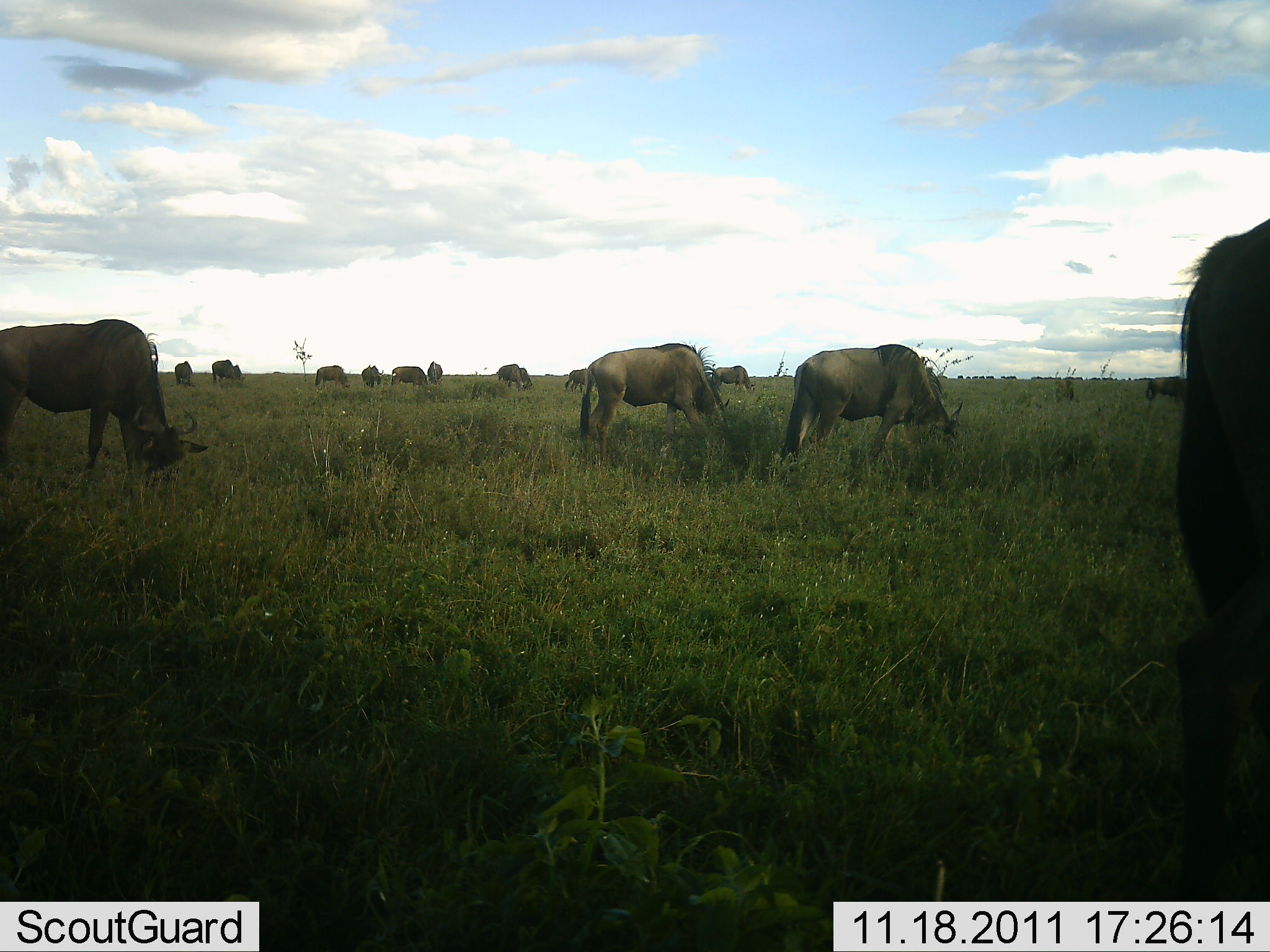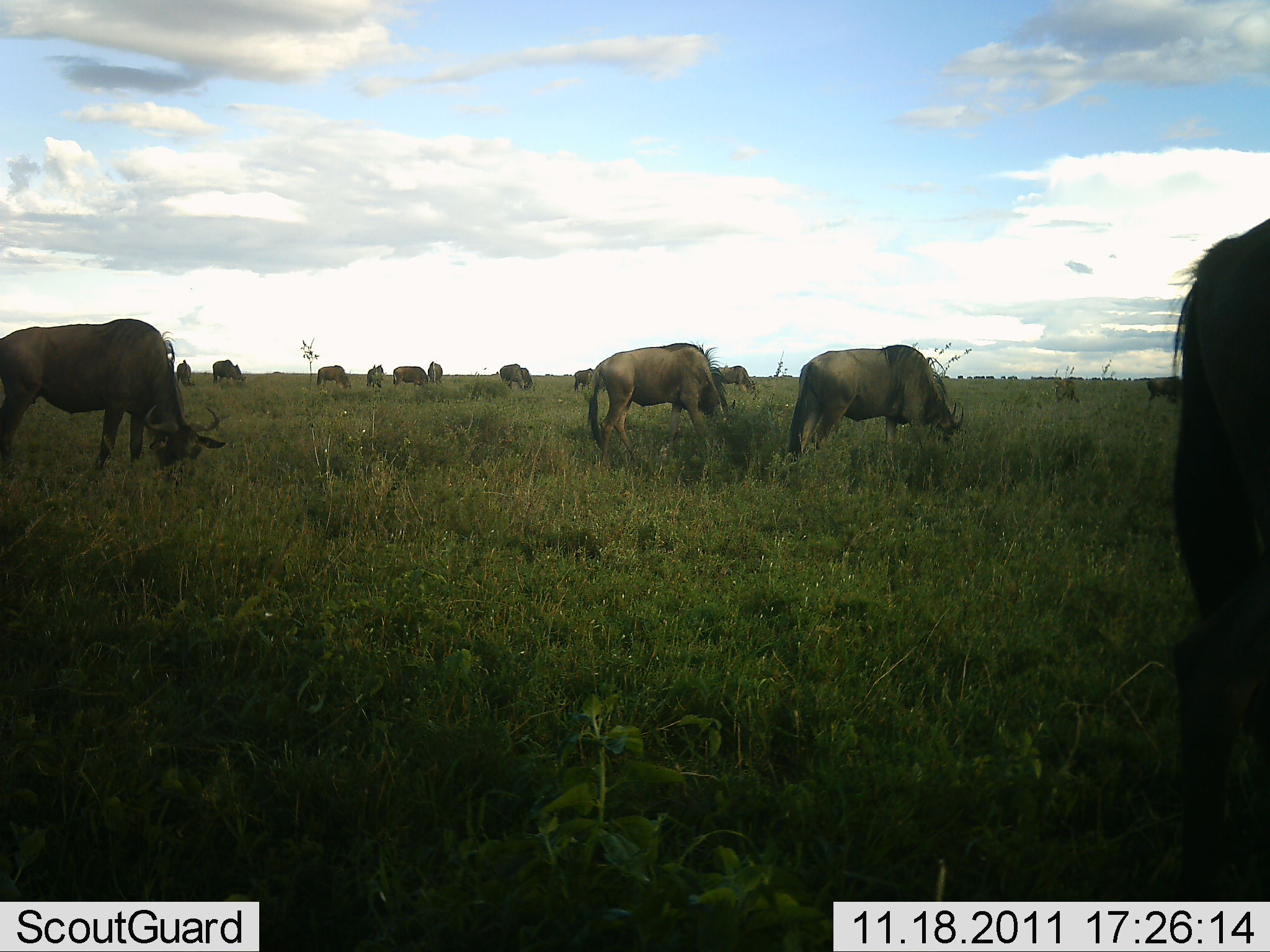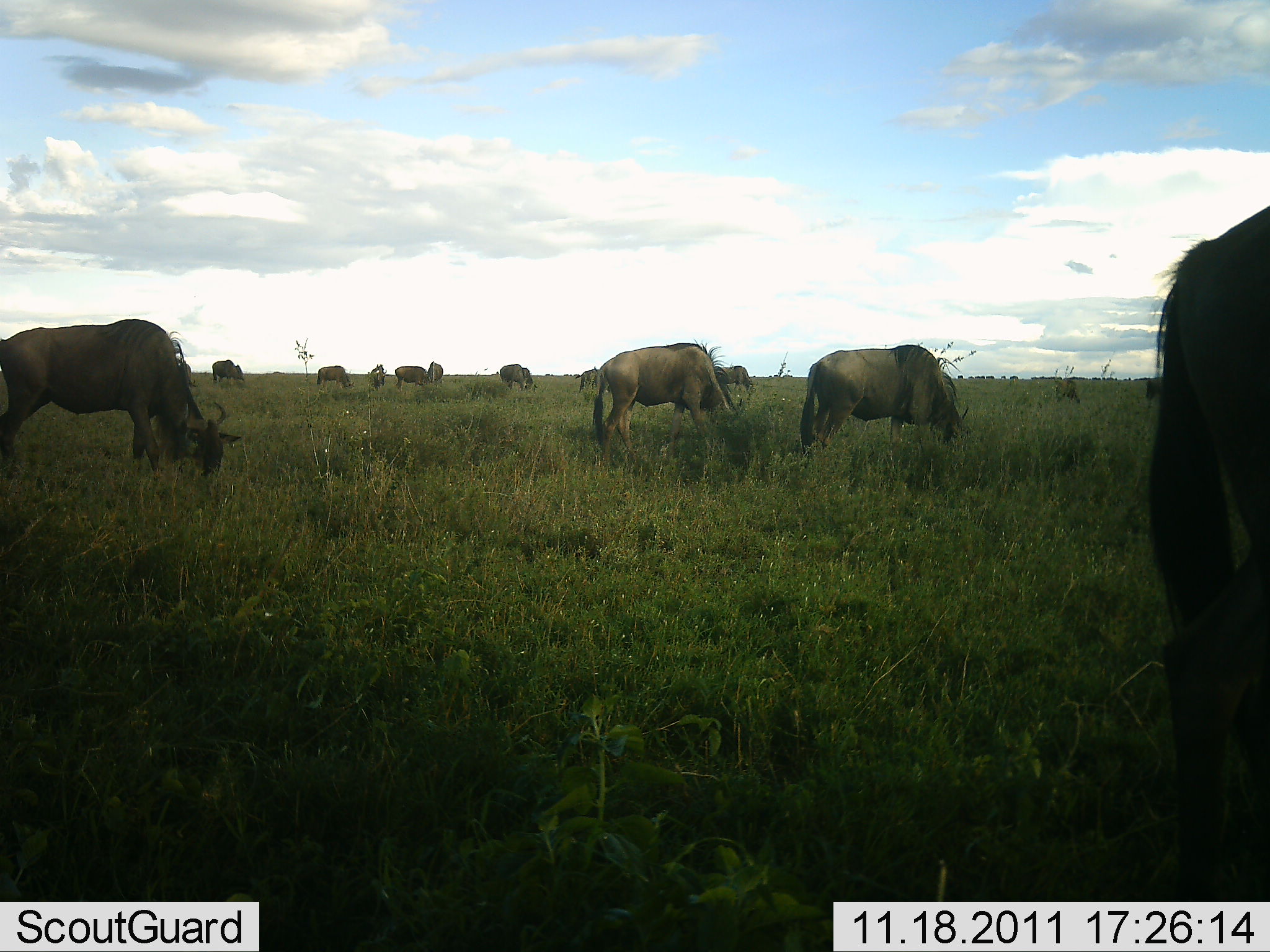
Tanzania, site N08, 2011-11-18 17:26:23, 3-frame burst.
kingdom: Animalia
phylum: Chordata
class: Mammalia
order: Artiodactyla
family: Bovidae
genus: Connochaetes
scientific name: Connochaetes taurinus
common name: blue wildebeest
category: wildebeest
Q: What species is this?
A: Wildebeest (blue wildebeest) (Connochaetes taurinus).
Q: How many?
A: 11-50.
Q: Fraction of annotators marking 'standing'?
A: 30%.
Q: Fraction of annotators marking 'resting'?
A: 0%.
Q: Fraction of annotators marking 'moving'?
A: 20%.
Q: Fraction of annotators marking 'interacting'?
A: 0%.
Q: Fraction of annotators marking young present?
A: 0%.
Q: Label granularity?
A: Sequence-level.